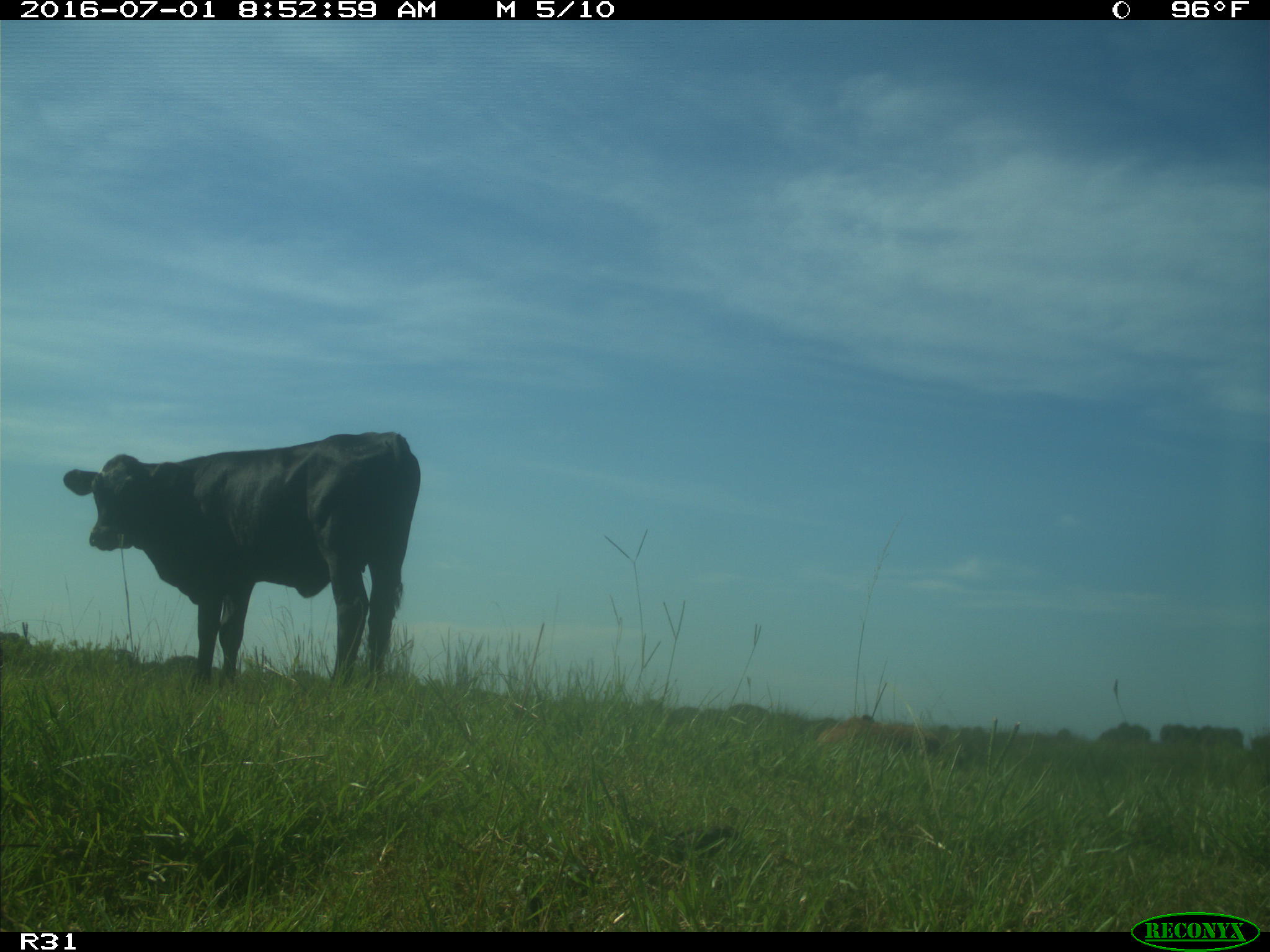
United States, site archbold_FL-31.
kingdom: Animalia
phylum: Chordata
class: Mammalia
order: Artiodactyla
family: Bovidae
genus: Bos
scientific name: Bos taurus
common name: domestic cow